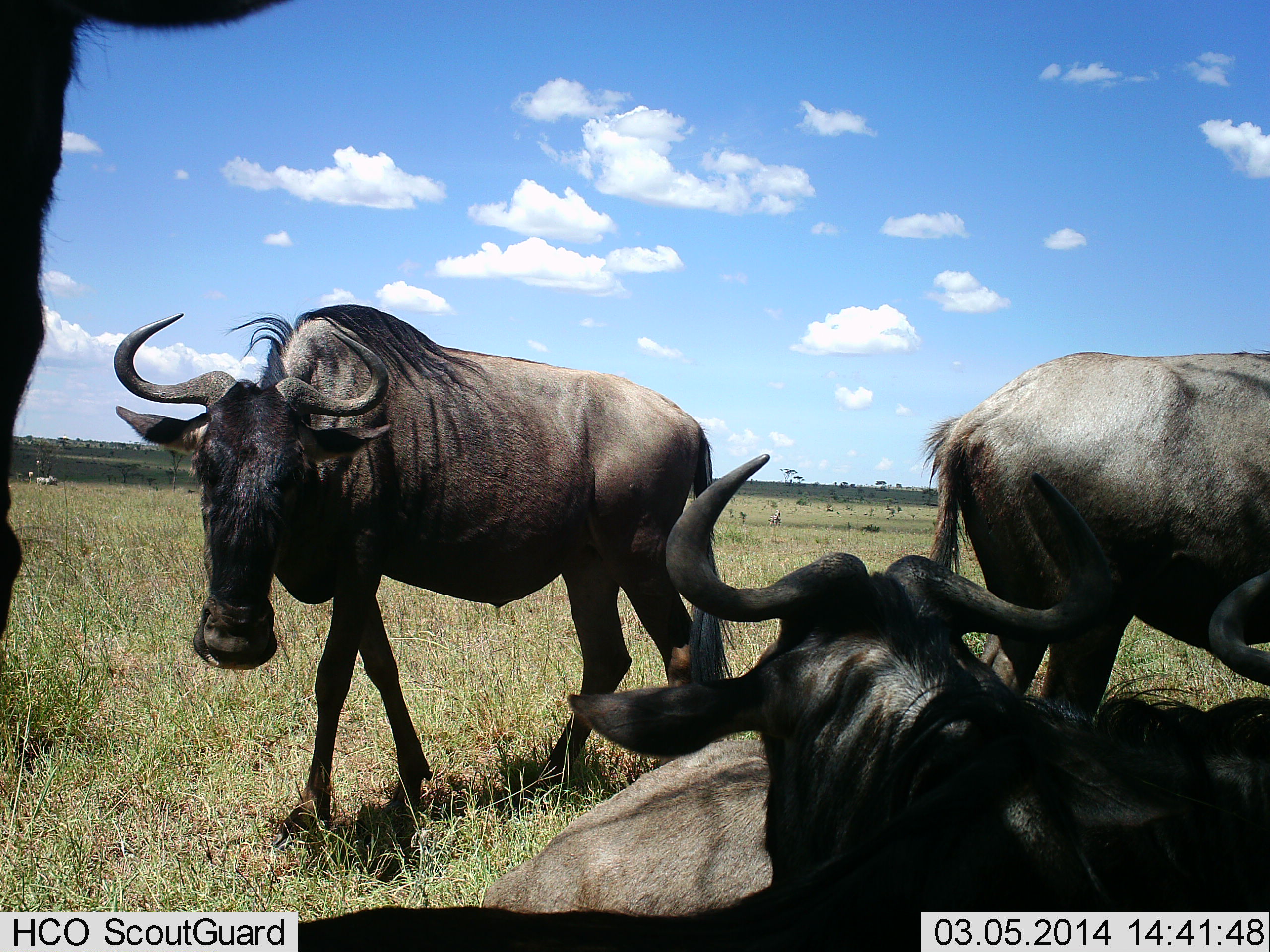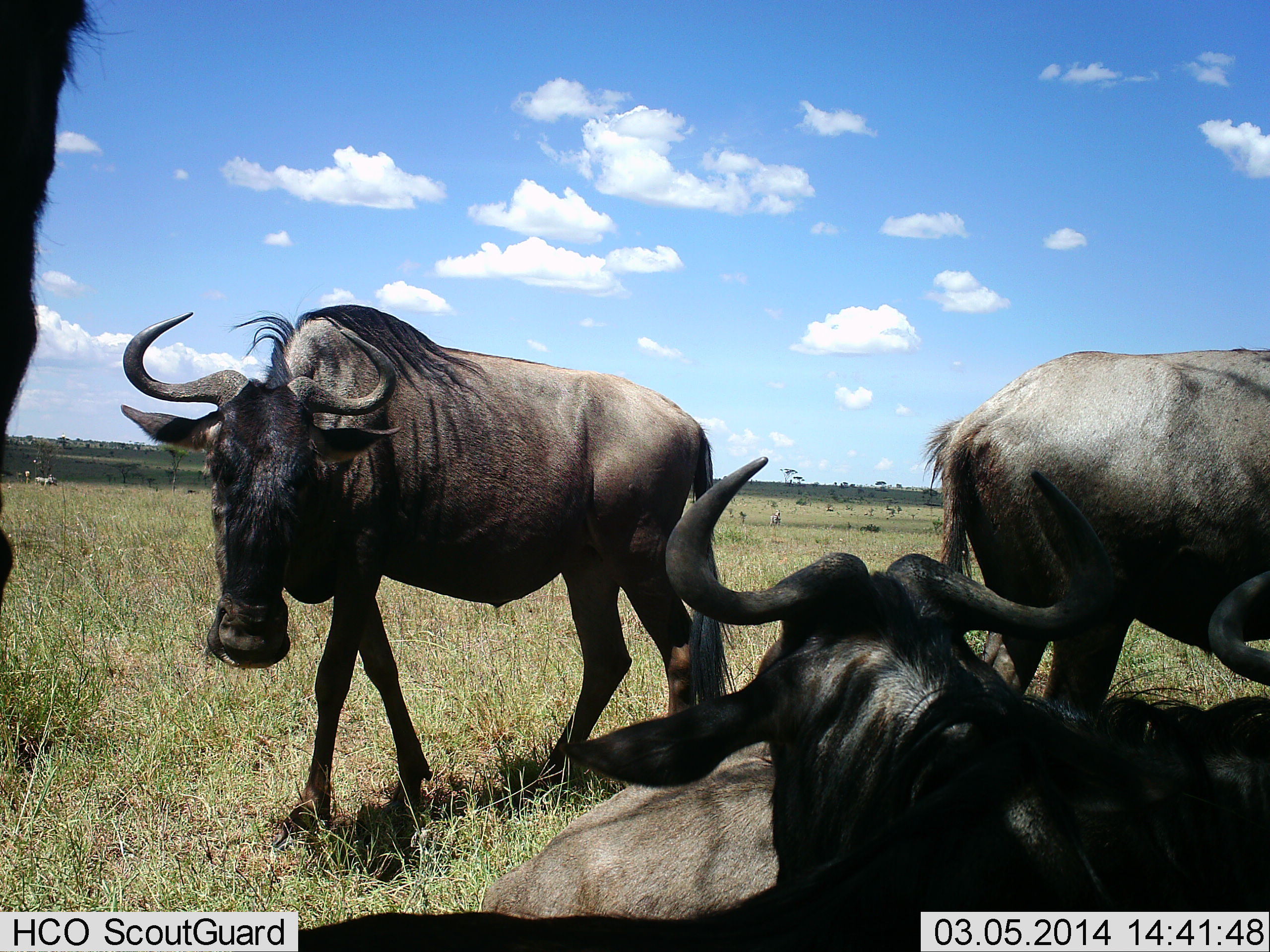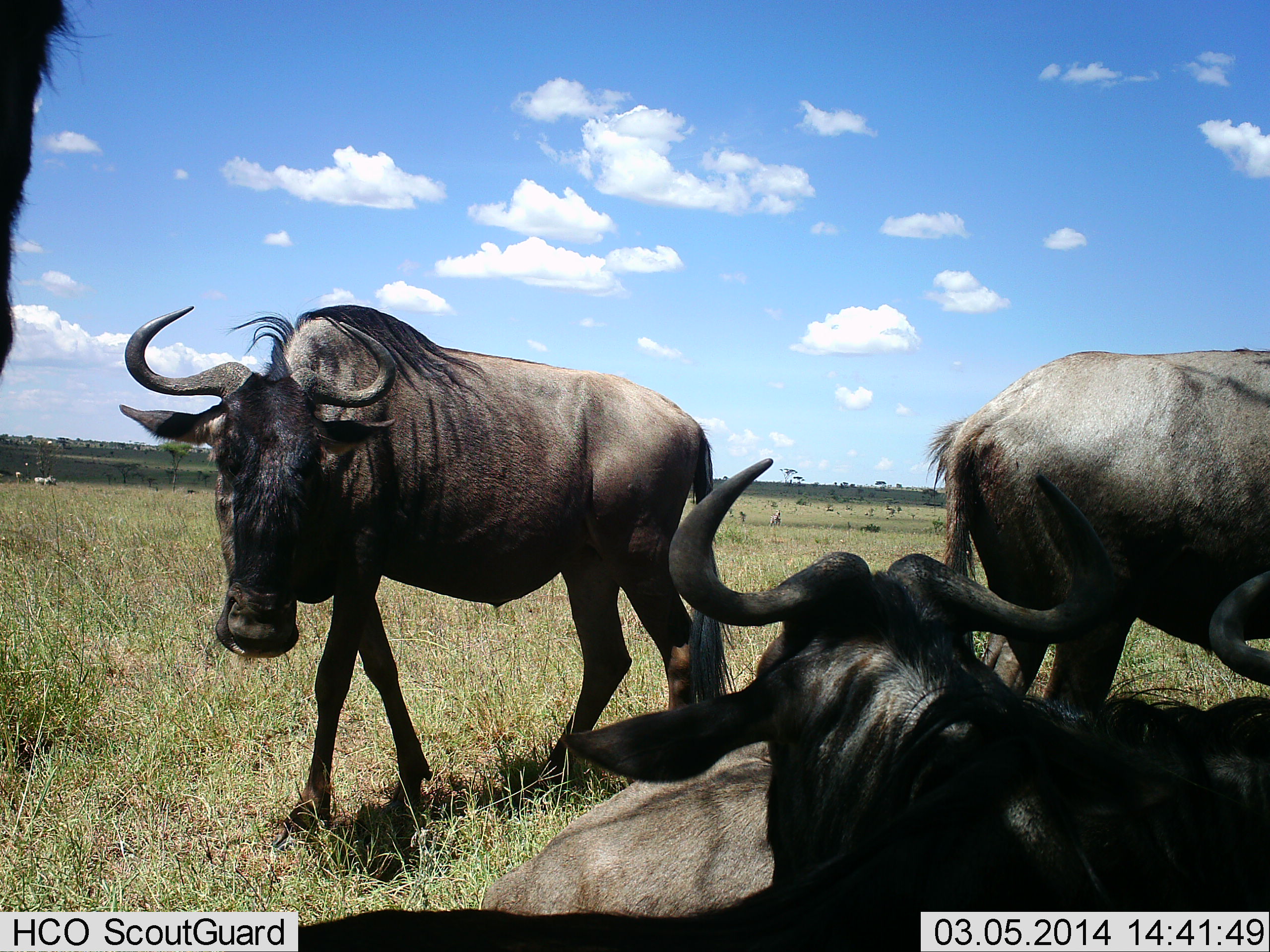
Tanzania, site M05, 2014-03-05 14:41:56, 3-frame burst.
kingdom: Animalia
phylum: Chordata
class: Mammalia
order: Artiodactyla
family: Bovidae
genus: Connochaetes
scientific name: Connochaetes taurinus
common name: blue wildebeest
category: wildebeest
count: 5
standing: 80%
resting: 90%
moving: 10%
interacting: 0%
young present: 0%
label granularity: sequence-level